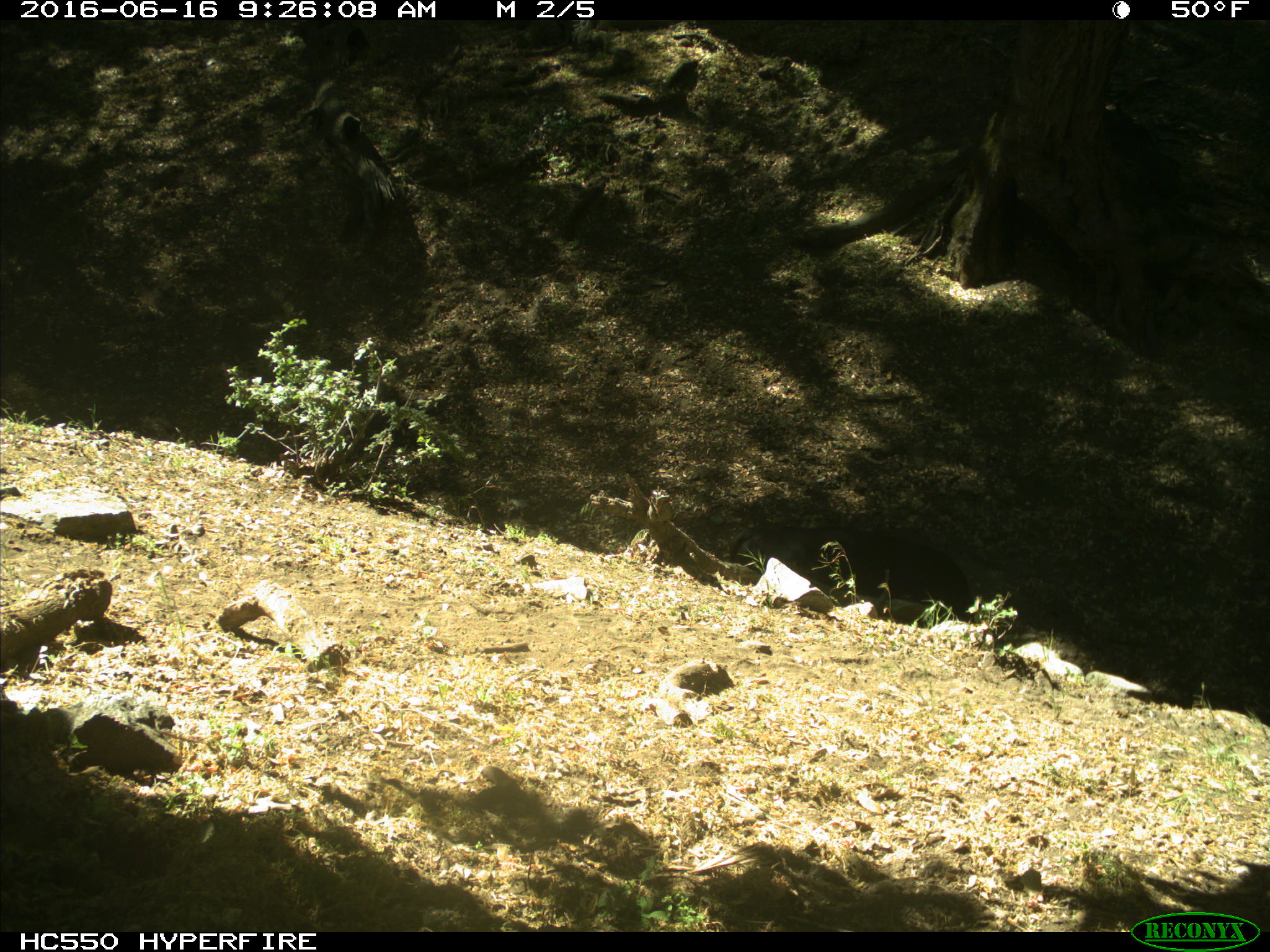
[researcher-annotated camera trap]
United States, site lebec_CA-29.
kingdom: Animalia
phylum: Chordata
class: Mammalia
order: Artiodactyla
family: Bovidae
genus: Bos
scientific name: Bos taurus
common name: domestic cow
Bos taurus (domestic cow).